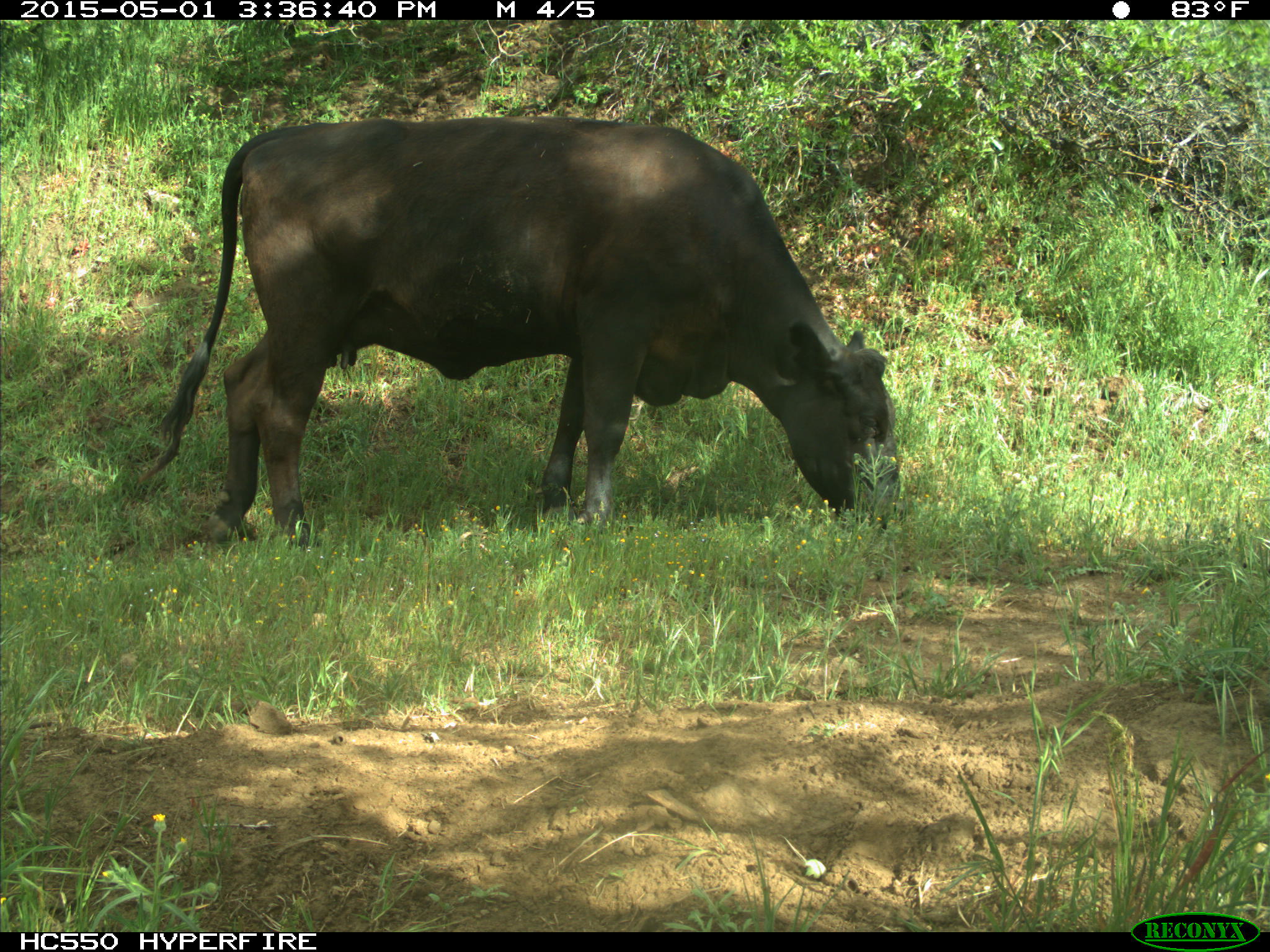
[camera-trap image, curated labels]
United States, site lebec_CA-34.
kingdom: Animalia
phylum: Chordata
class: Mammalia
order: Artiodactyla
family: Bovidae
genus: Bos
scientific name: Bos taurus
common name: domestic cow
Bos taurus (domestic cow).